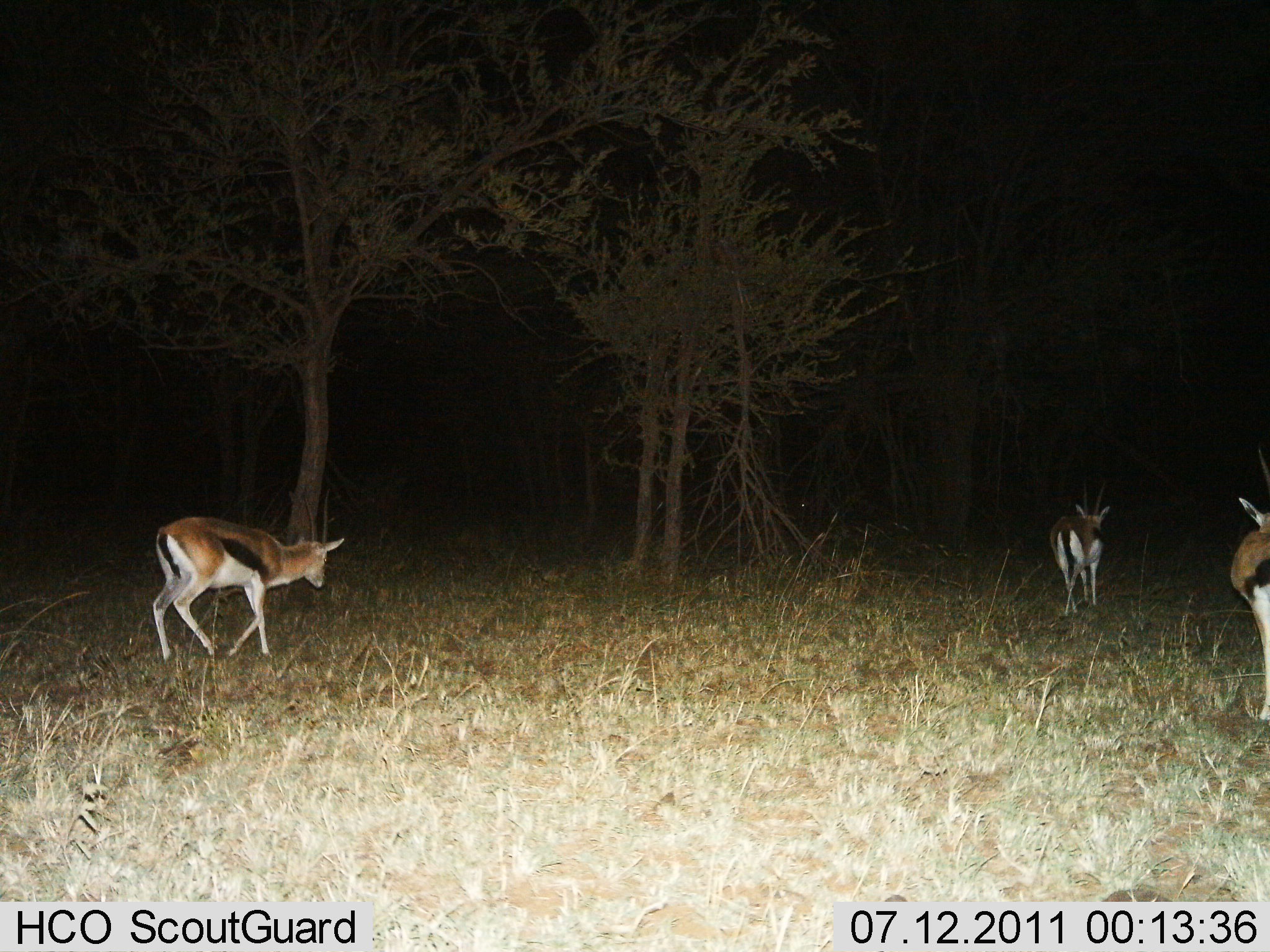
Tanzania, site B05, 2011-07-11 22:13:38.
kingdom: Animalia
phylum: Chordata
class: Mammalia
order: Artiodactyla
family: Bovidae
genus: Eudorcas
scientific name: Eudorcas thomsonii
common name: thomson's gazelle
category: gazellethomsons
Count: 3.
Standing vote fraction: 12%.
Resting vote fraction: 0%.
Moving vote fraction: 88%.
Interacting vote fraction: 0%.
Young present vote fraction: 0%.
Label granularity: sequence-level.